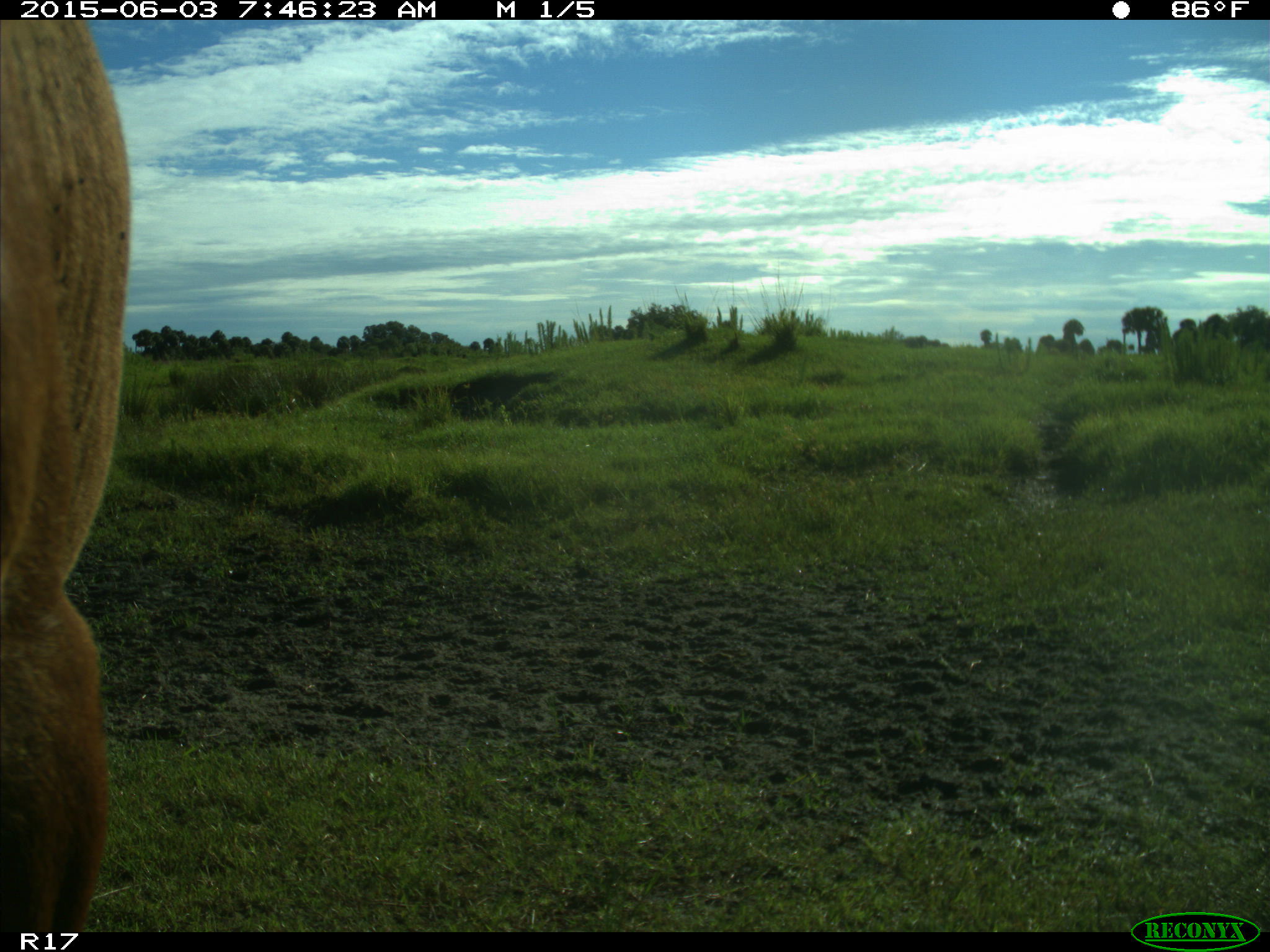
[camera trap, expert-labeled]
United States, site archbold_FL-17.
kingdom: Animalia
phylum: Chordata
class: Mammalia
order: Artiodactyla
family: Bovidae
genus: Bos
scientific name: Bos taurus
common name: domestic cow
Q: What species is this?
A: Bos taurus (domestic cow).